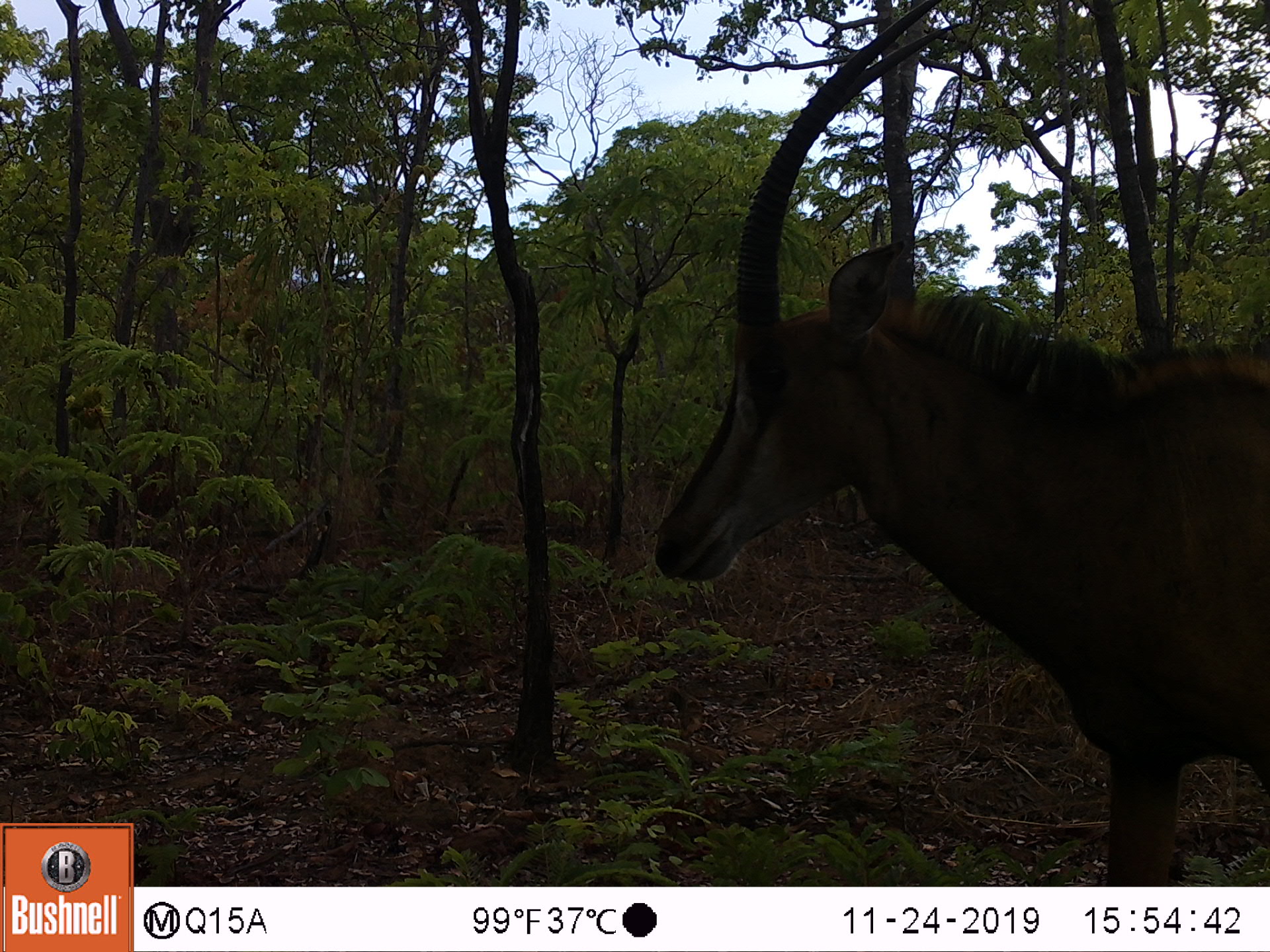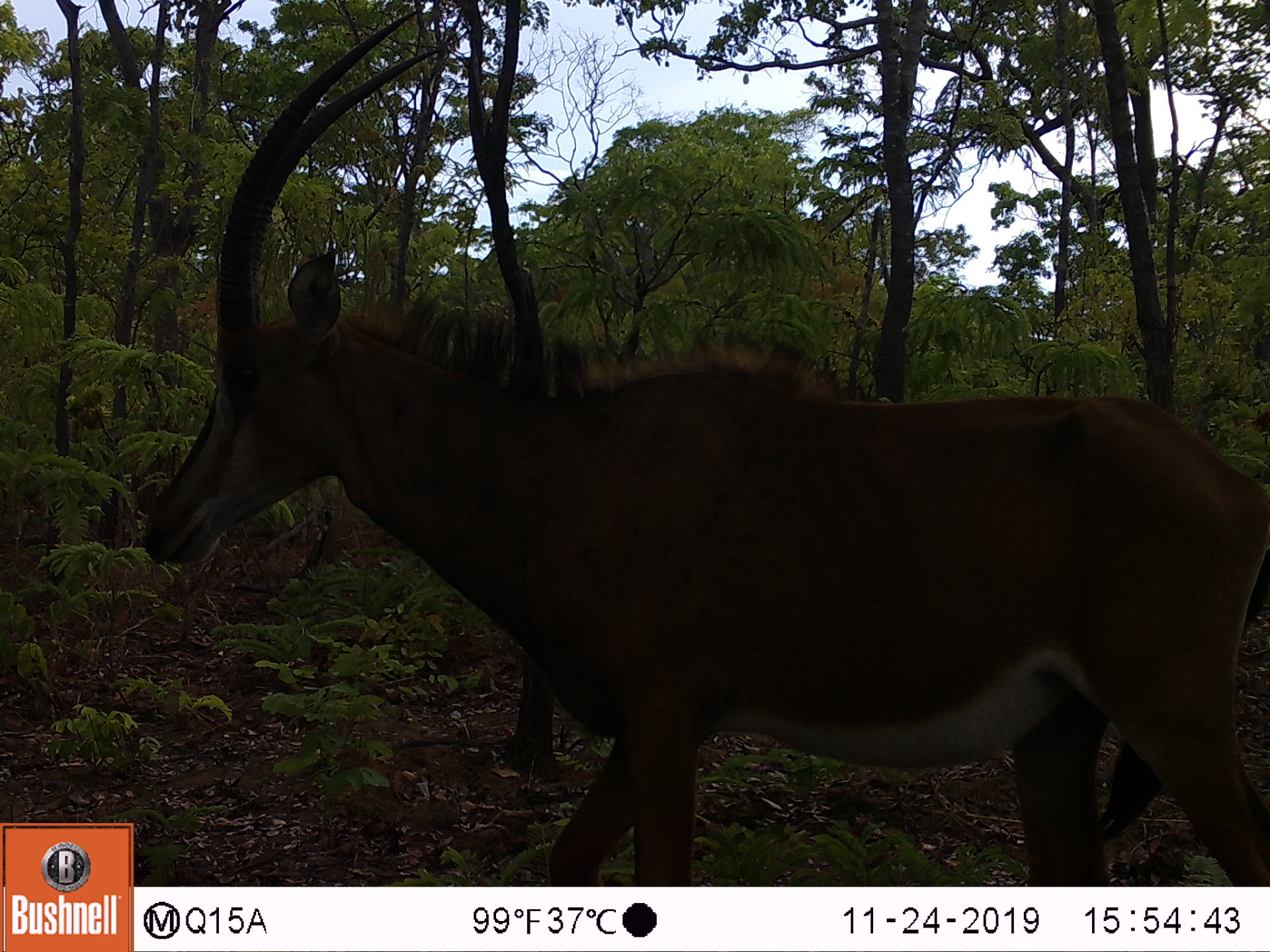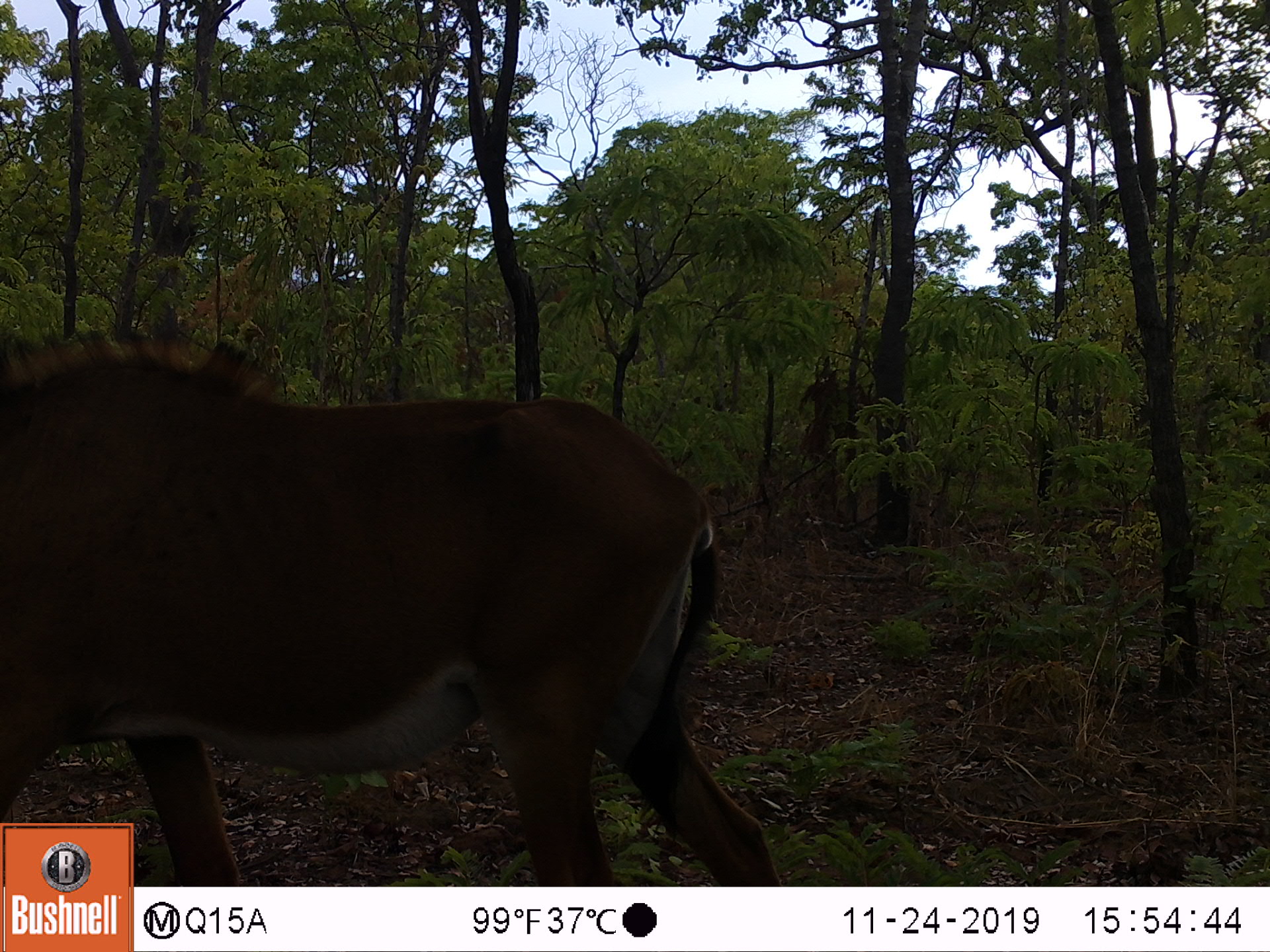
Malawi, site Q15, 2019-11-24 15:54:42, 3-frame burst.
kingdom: Animalia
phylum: Chordata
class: Mammalia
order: Artiodactyla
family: Bovidae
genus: Hippotragus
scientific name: Hippotragus niger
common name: sable antelope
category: sable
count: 1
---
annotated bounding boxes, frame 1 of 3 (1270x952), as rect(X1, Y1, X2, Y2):
sable: rect(649, 8, 1266, 883)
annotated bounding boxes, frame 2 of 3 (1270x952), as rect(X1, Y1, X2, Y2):
sable: rect(135, 5, 1263, 877)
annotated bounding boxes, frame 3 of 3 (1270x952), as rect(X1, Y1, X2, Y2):
sable: rect(3, 331, 727, 818)